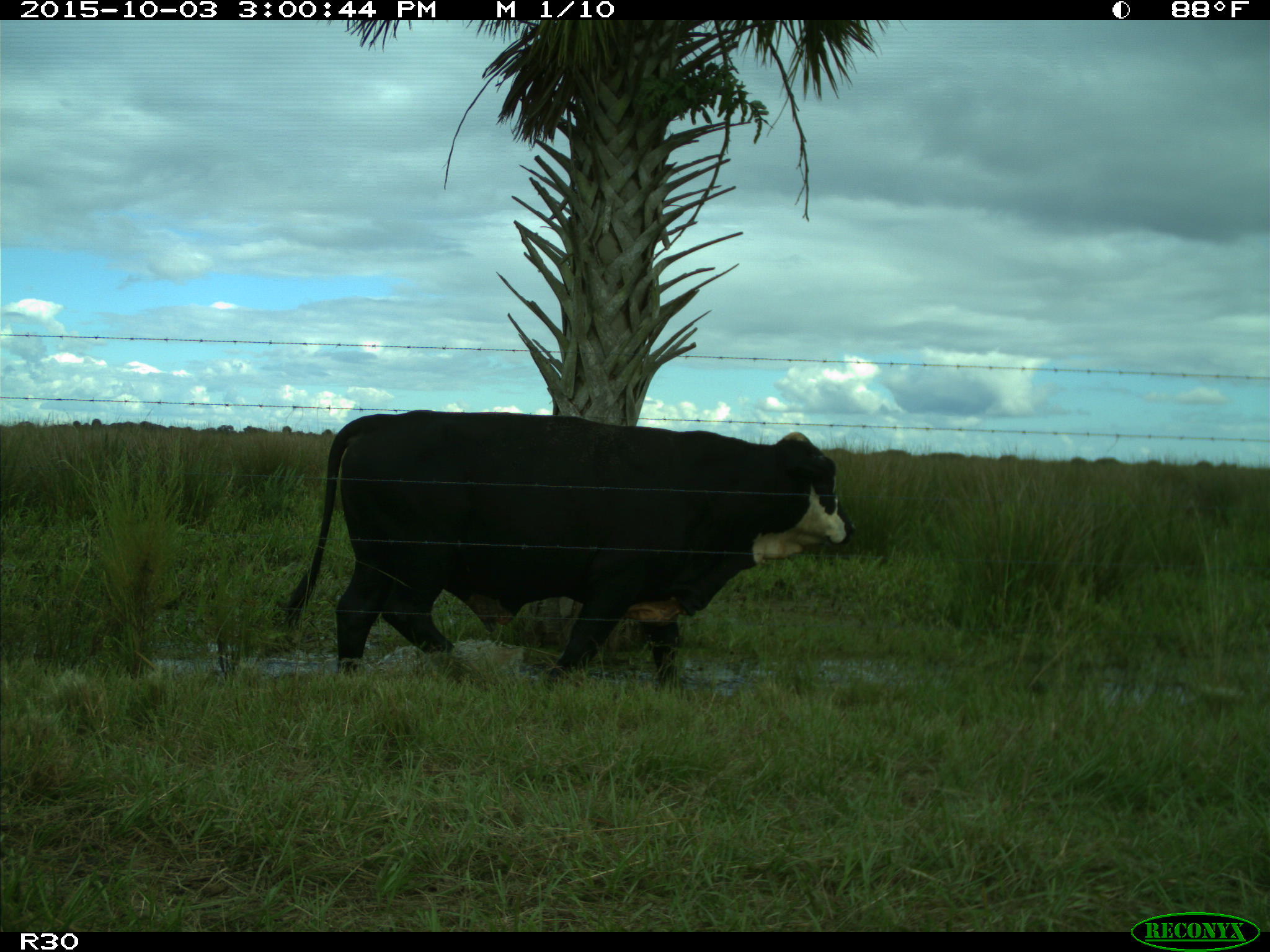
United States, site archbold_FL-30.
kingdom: Animalia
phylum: Chordata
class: Mammalia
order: Artiodactyla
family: Bovidae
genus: Bos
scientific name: Bos taurus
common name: domestic cow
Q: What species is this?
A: Bos taurus (domestic cow).